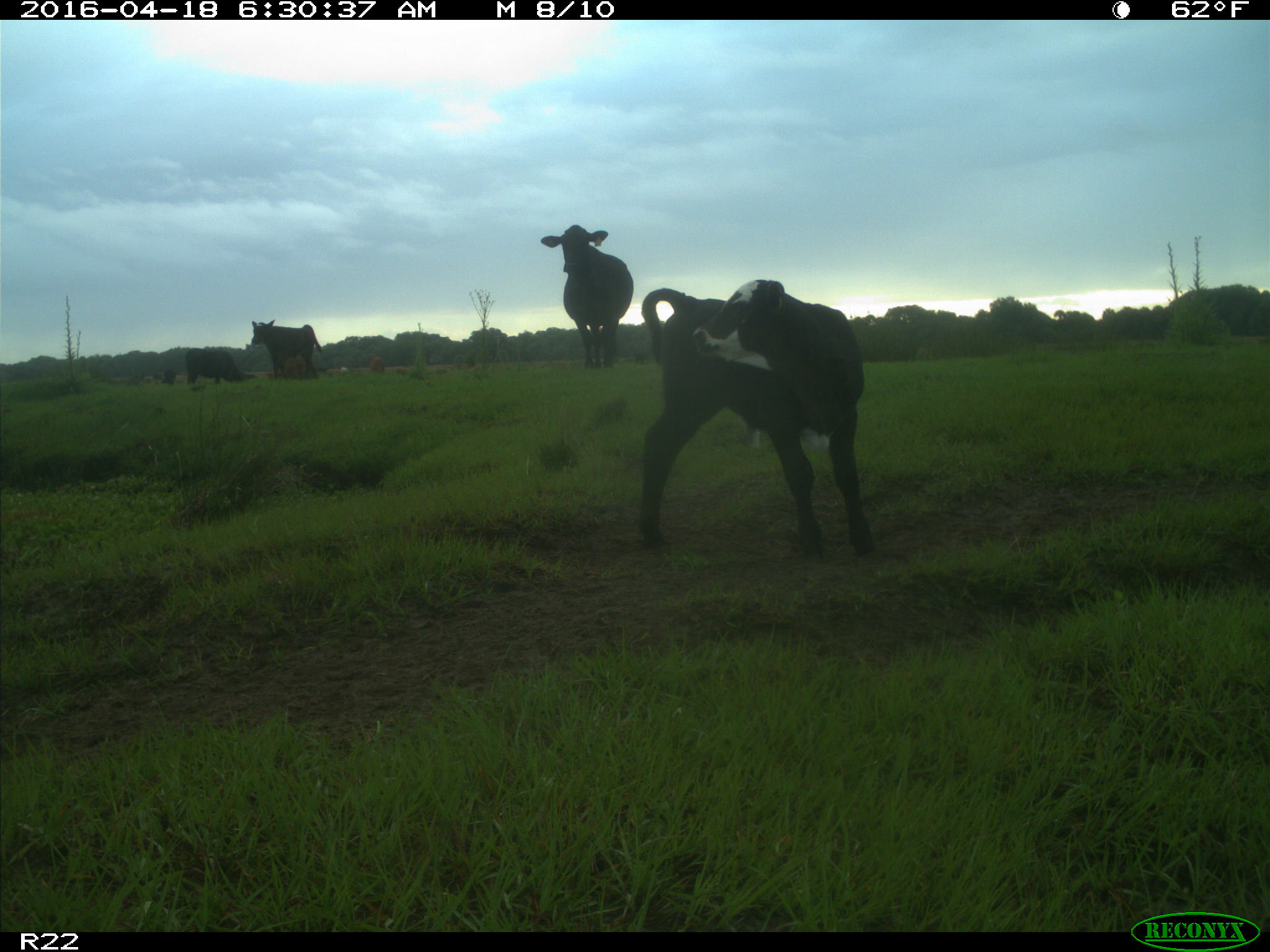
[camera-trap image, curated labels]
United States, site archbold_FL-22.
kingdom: Animalia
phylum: Chordata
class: Mammalia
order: Artiodactyla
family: Bovidae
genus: Bos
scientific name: Bos taurus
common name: domestic cow